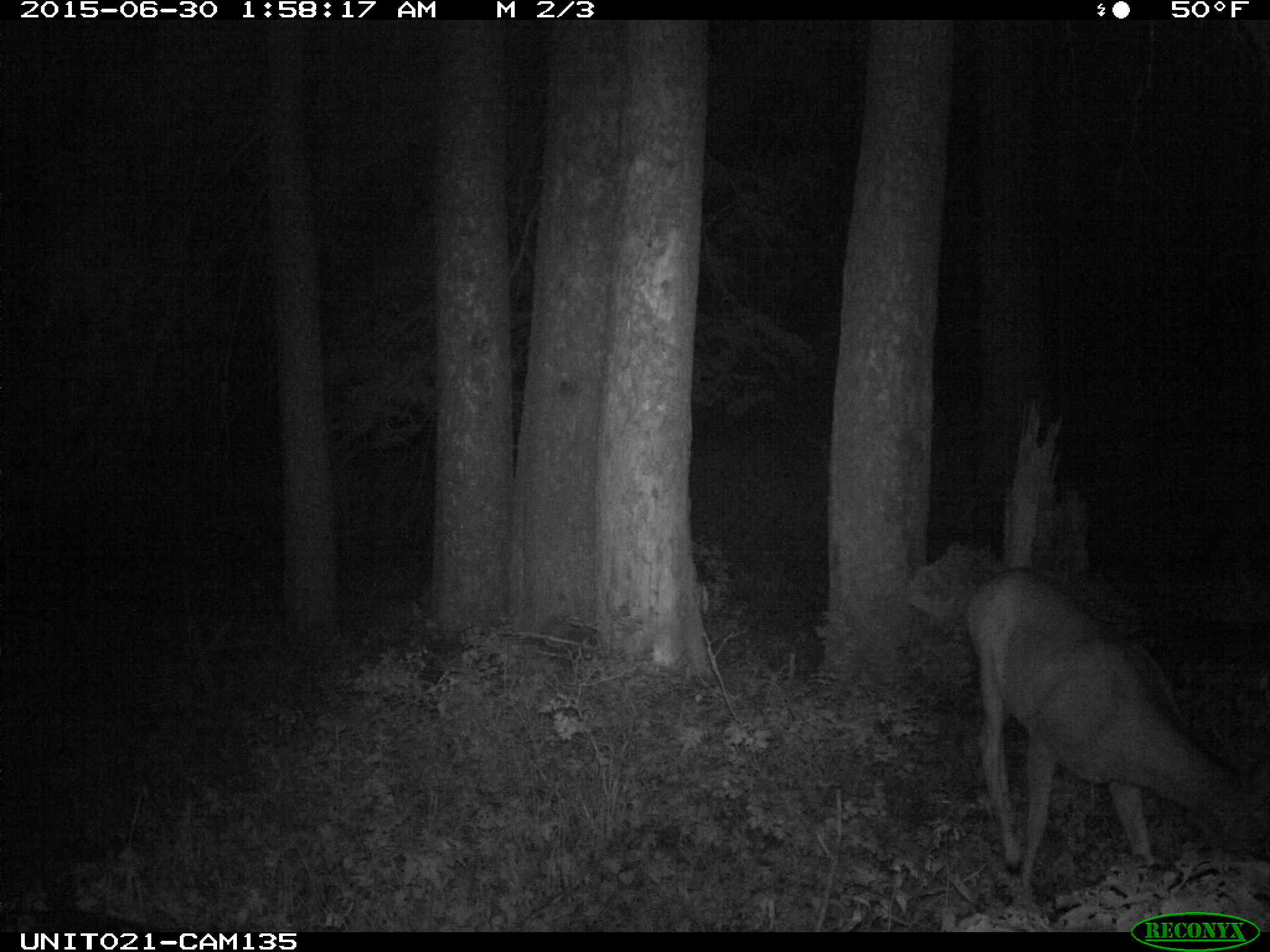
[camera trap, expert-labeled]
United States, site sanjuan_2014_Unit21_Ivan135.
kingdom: Animalia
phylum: Chordata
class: Mammalia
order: Artiodactyla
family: Cervidae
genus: Odocoileus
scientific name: Odocoileus hemionus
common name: mule deer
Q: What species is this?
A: Odocoileus hemionus (mule deer).